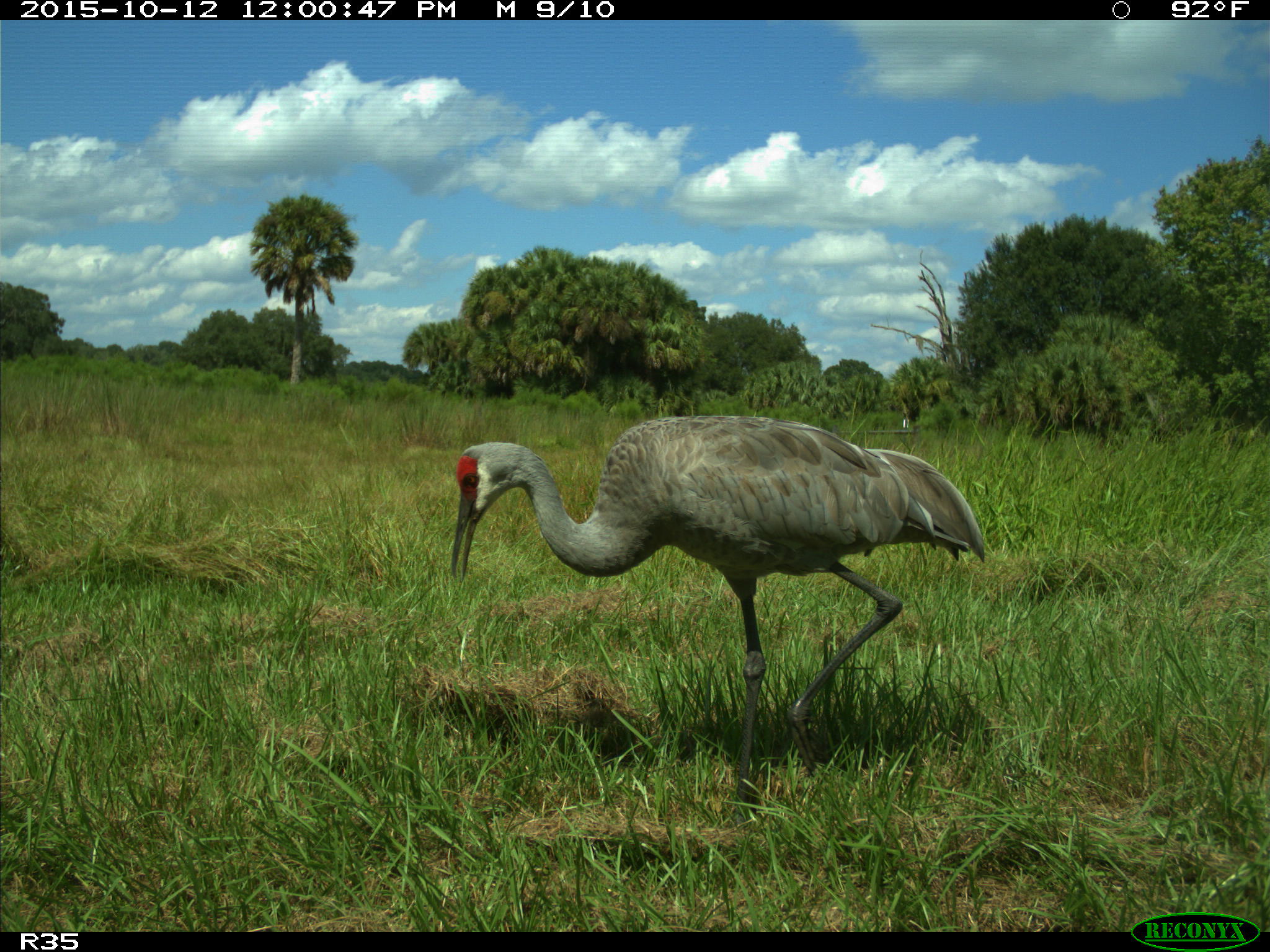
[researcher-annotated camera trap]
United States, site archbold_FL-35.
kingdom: Animalia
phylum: Chordata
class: Aves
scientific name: Aves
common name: birds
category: unidentified bird